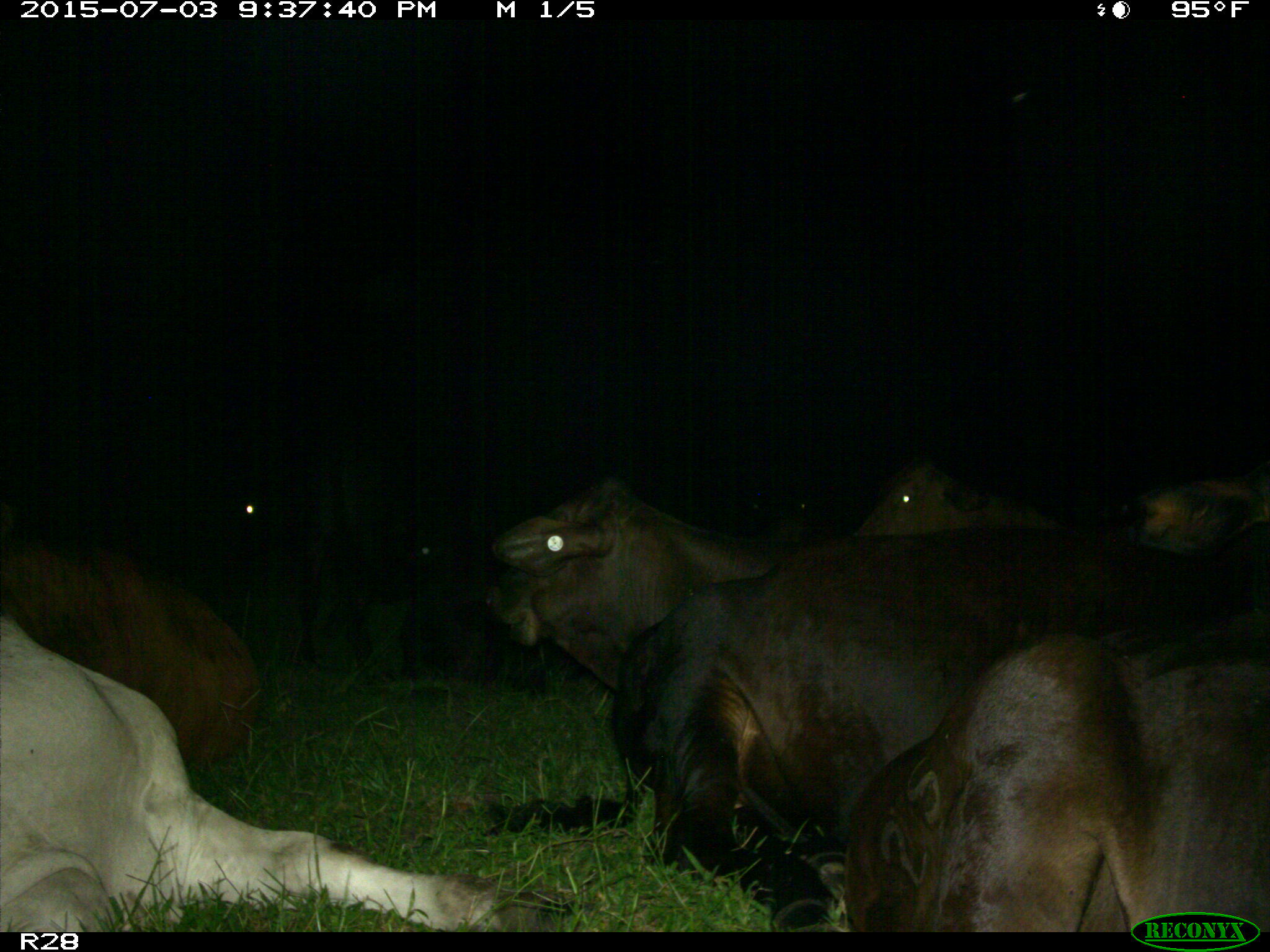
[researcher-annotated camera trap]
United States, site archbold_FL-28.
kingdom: Animalia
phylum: Chordata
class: Mammalia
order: Artiodactyla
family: Bovidae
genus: Bos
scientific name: Bos taurus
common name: domestic cow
Bos taurus (domestic cow).